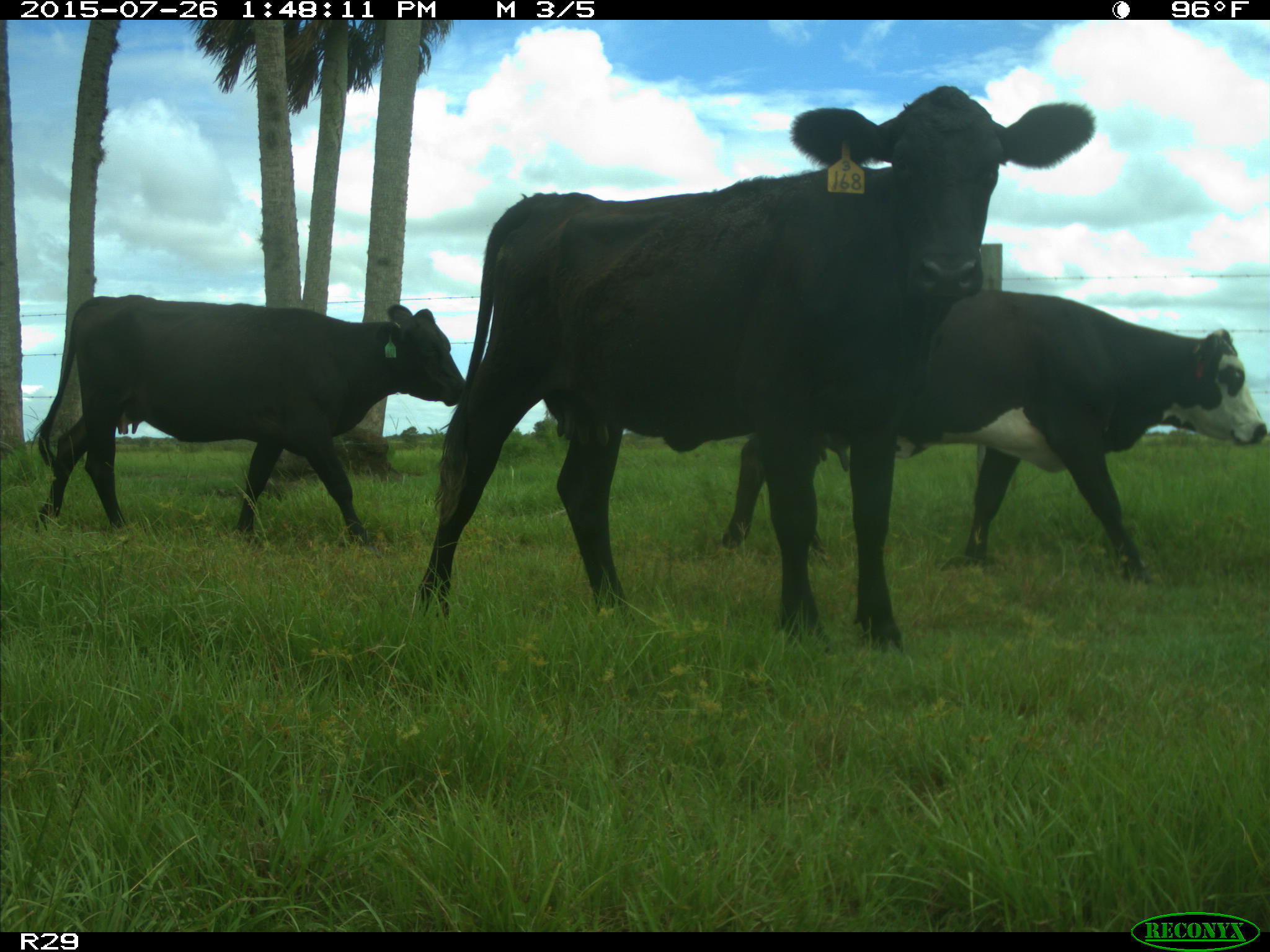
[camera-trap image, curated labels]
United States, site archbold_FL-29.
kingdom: Animalia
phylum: Chordata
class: Mammalia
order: Artiodactyla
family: Bovidae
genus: Bos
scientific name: Bos taurus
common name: domestic cow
Bos taurus (domestic cow).